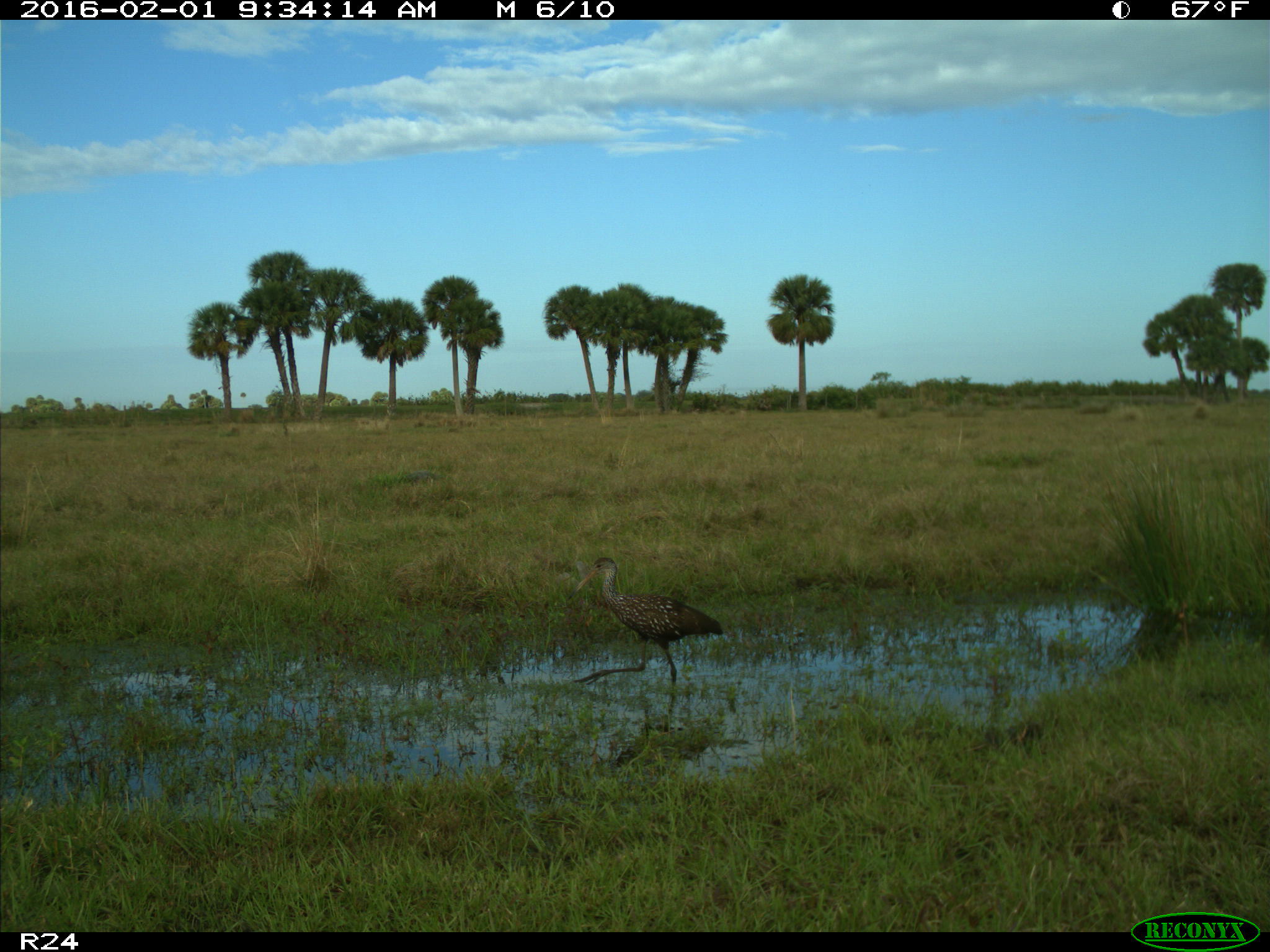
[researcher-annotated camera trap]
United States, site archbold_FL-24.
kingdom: Animalia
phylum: Chordata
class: Aves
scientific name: Aves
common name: birds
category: unidentified bird